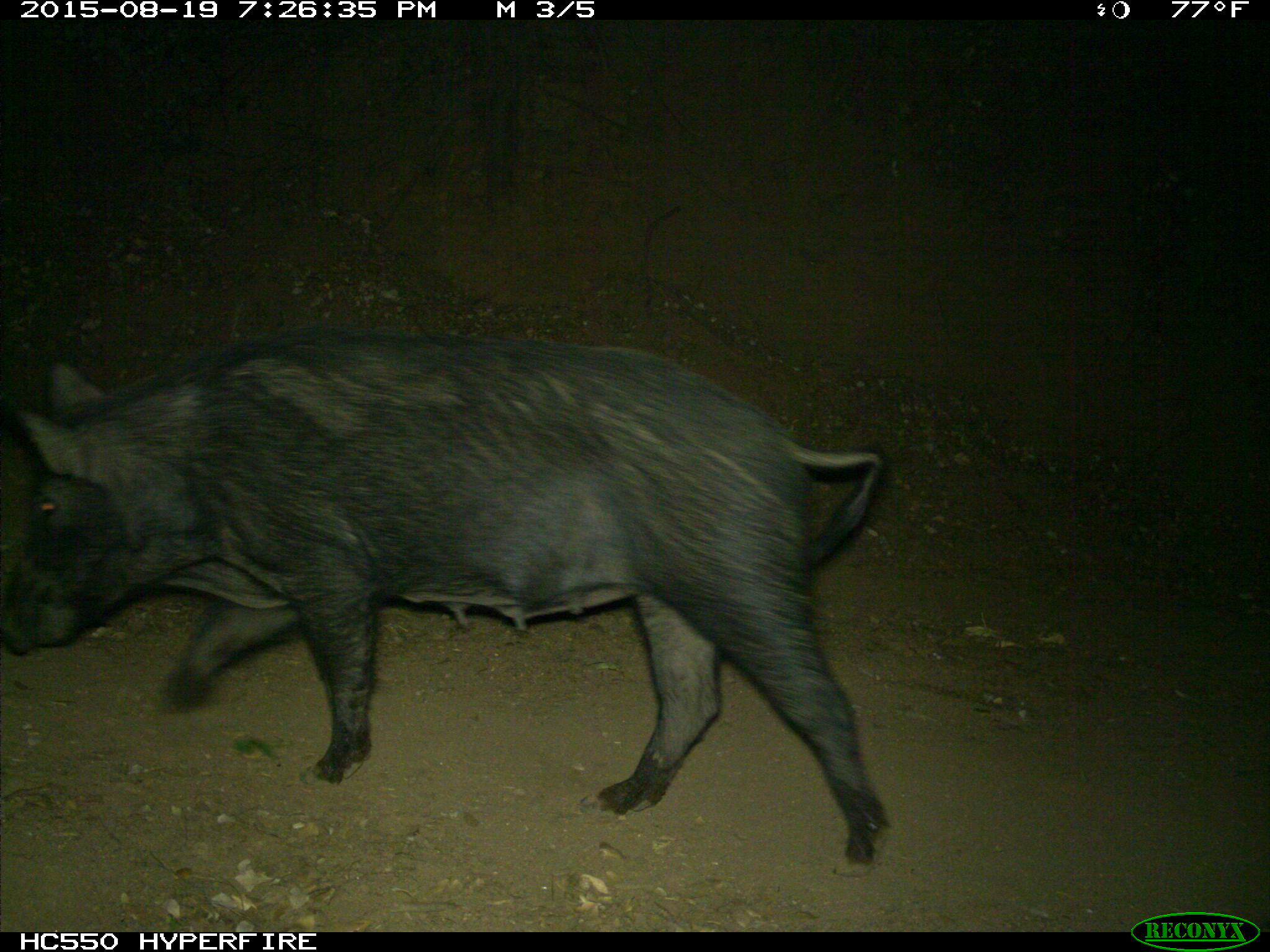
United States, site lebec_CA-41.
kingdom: Animalia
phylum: Chordata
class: Mammalia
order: Artiodactyla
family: Suidae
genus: Sus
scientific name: Sus scrofa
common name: wild boar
Sus scrofa (wild boar).